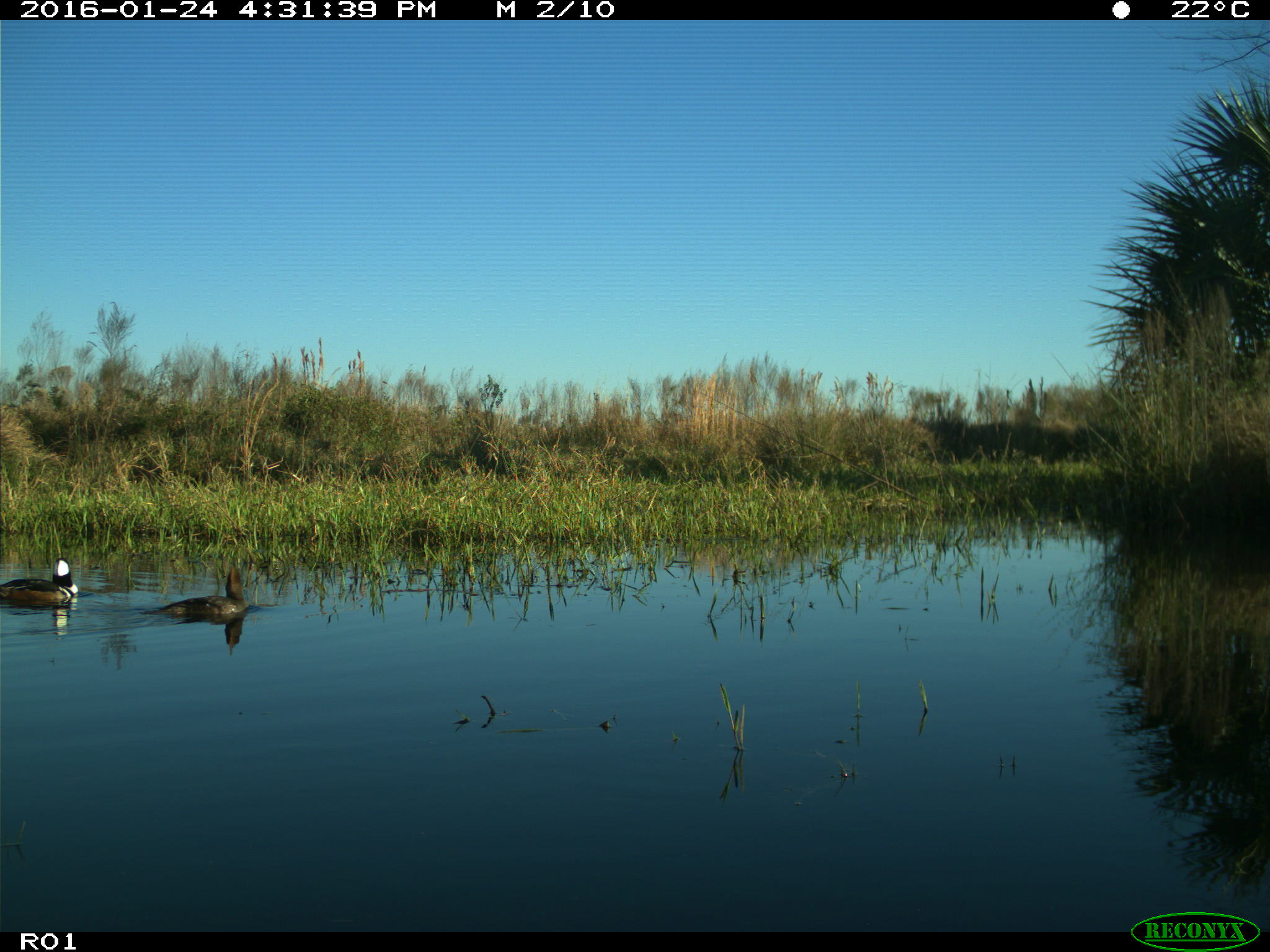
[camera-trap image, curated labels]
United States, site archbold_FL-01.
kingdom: Animalia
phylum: Chordata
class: Aves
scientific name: Aves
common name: birds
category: unidentified bird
Unidentified bird (birds) (Aves).